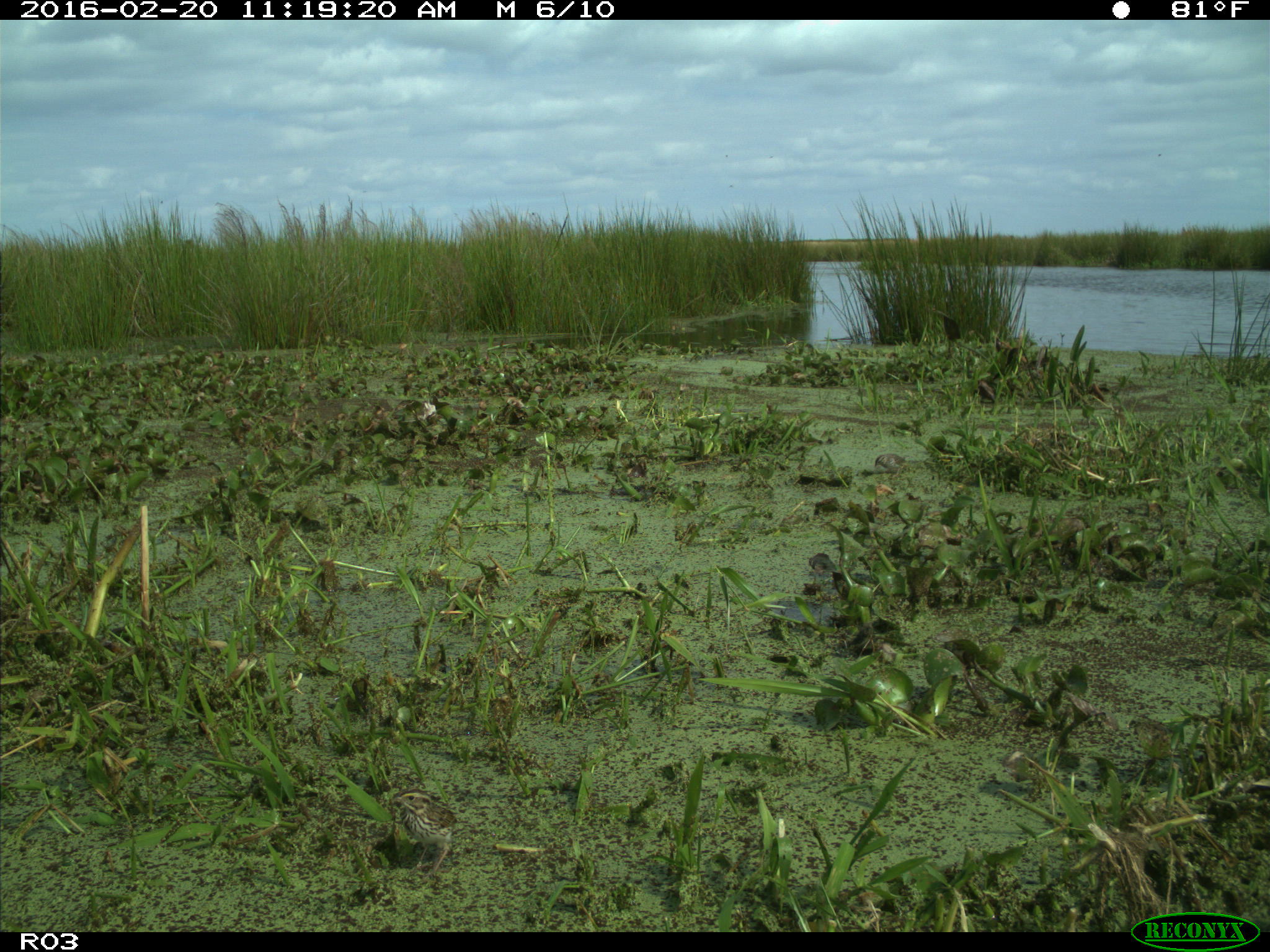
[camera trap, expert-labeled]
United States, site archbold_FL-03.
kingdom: Animalia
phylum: Chordata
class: Aves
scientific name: Aves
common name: birds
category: unidentified bird